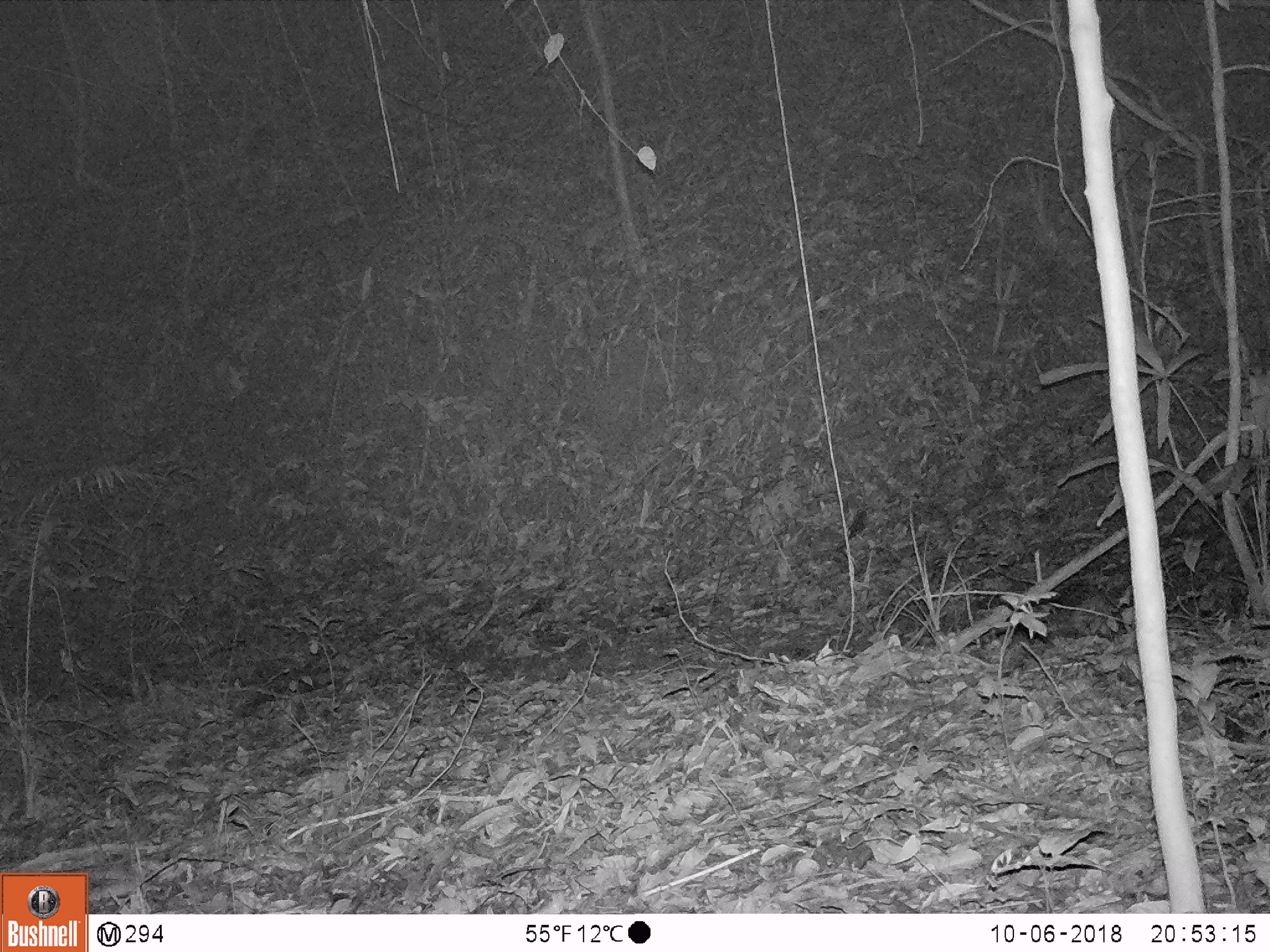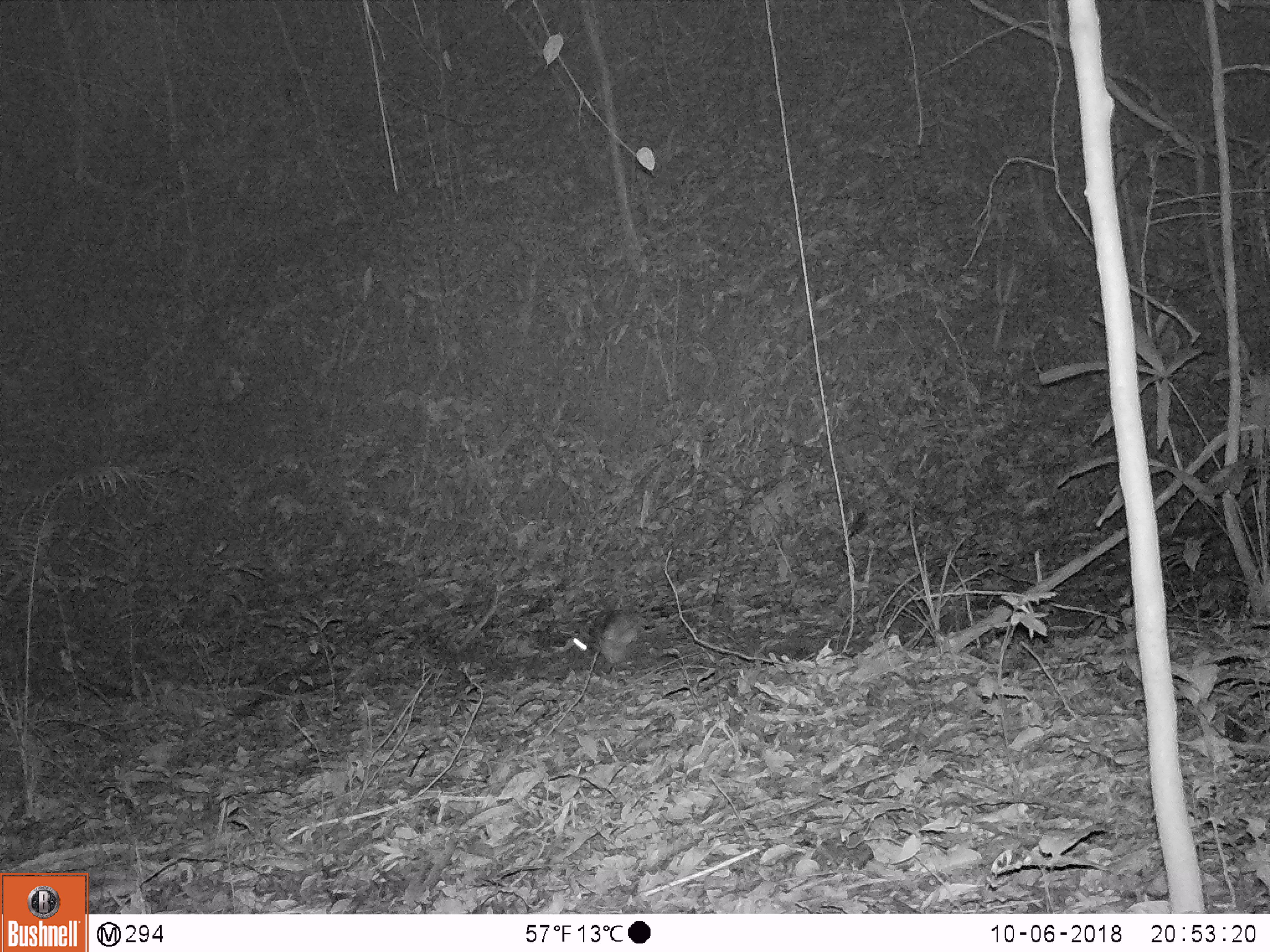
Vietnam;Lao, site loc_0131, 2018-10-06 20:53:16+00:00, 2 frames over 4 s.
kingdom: Animalia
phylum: Chordata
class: Mammalia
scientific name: Mammalia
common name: mammal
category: unidentified small mammal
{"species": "unidentified small mammal (mammal) (Mammalia)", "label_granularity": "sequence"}